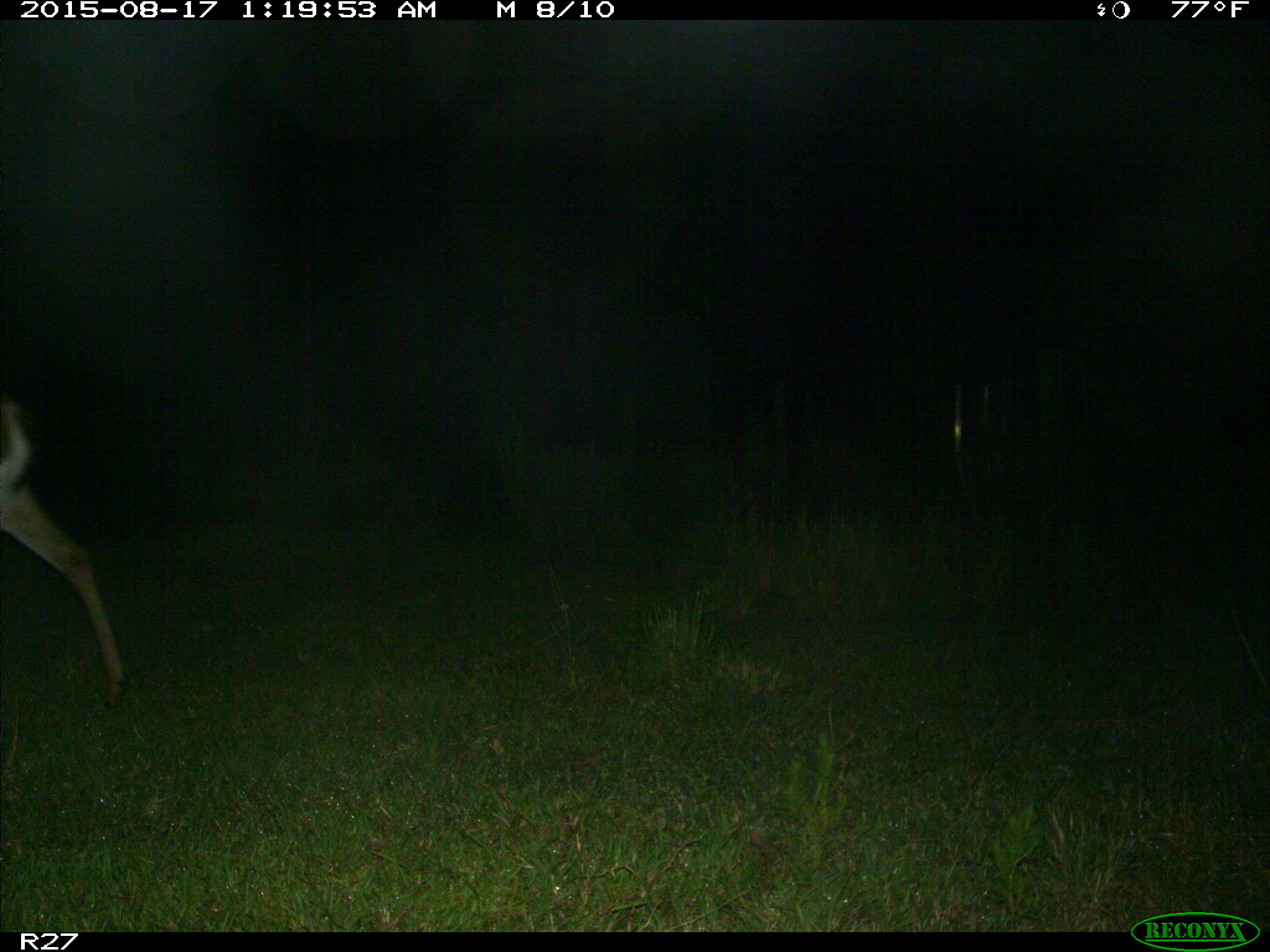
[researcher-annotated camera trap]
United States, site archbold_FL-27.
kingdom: Animalia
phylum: Chordata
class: Mammalia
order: Artiodactyla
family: Cervidae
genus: Odocoileus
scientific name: Odocoileus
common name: deer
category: unidentified deer